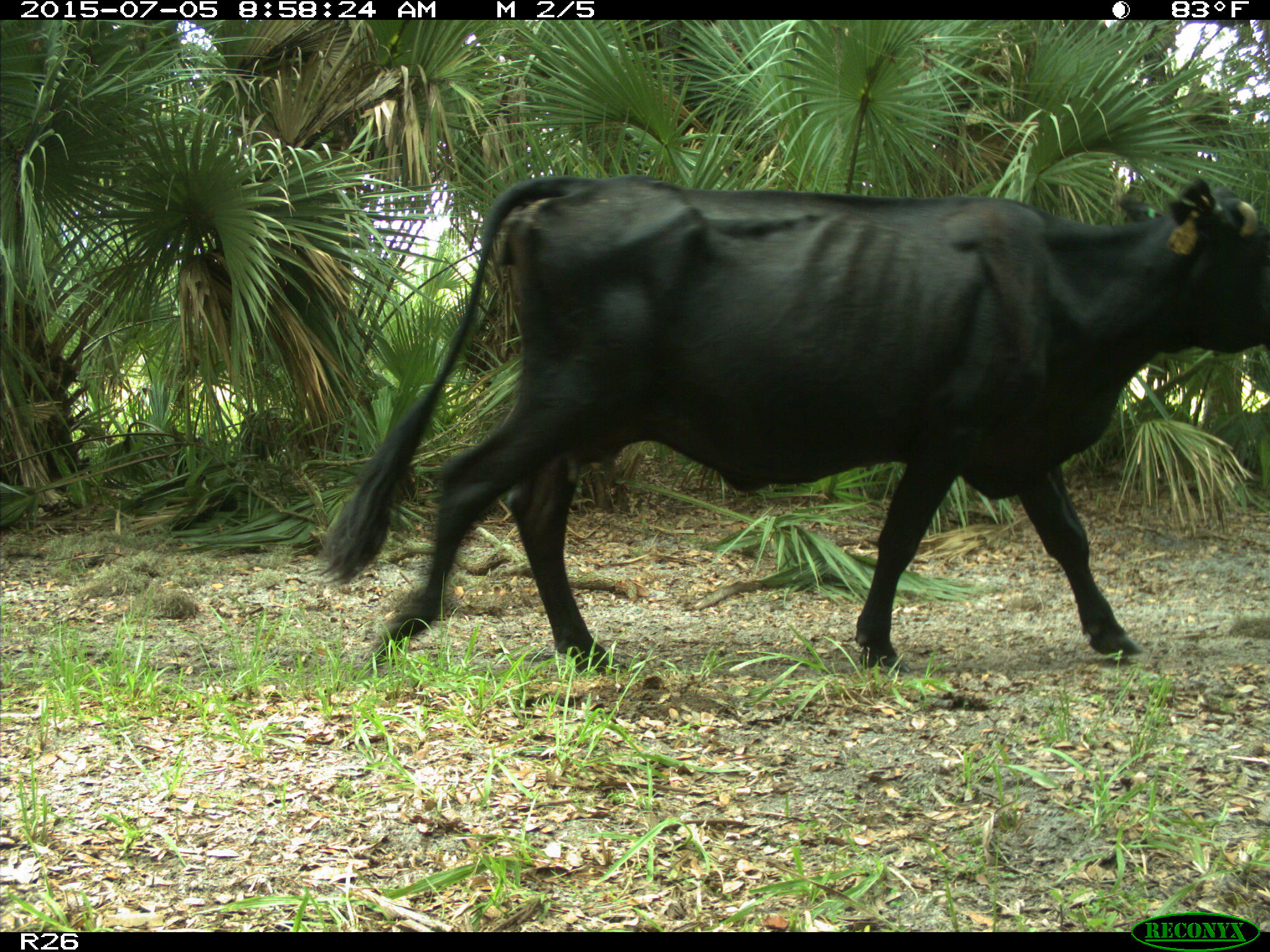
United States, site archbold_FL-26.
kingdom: Animalia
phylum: Chordata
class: Mammalia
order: Artiodactyla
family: Bovidae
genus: Bos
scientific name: Bos taurus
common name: domestic cow